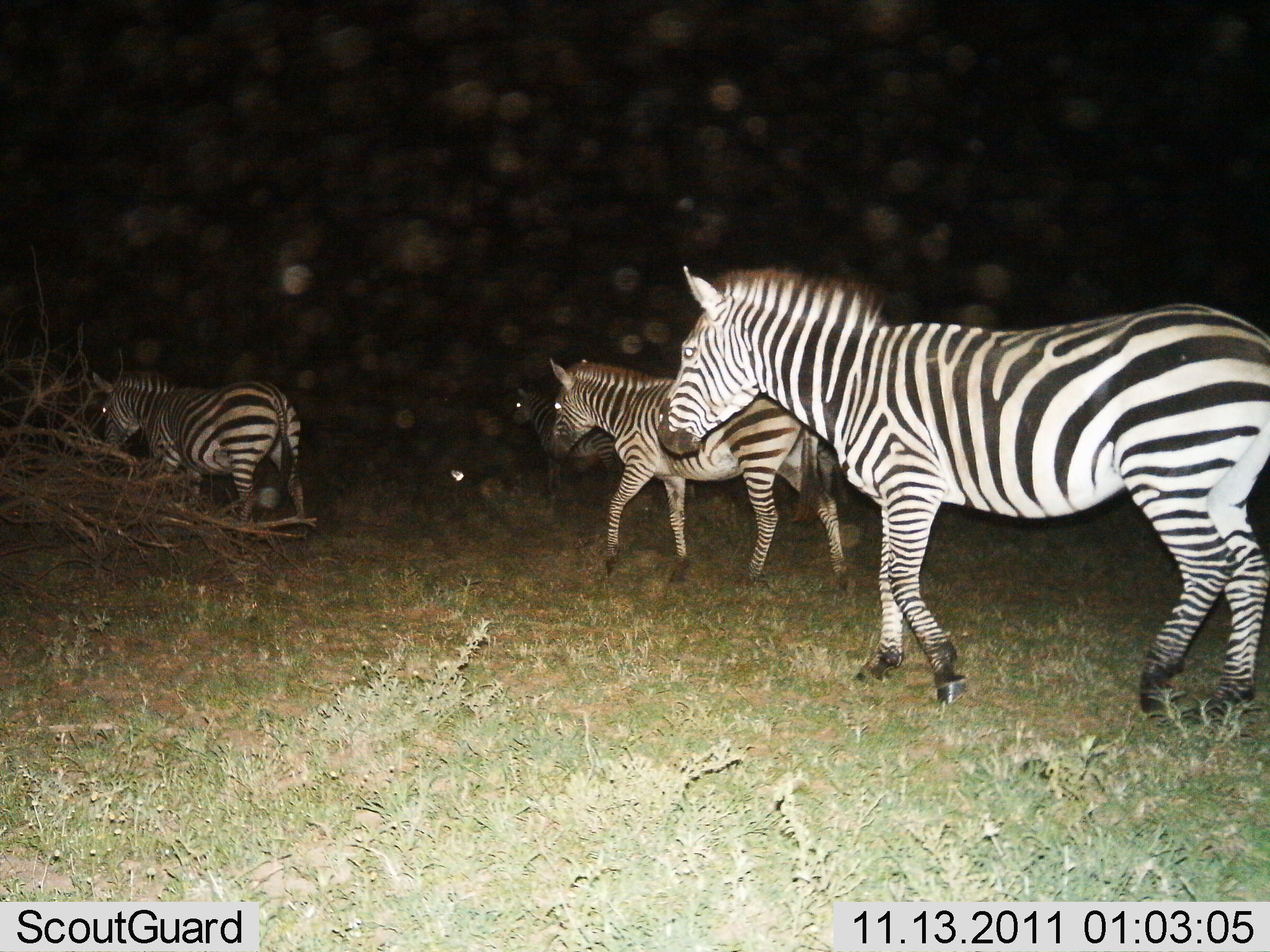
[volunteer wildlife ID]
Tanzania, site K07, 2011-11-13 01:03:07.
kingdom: Animalia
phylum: Chordata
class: Mammalia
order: Perissodactyla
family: Equidae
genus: Equus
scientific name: Equus quagga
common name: plains zebra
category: zebra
Zebra (plains zebra) (Equus quagga), count 4. Behavior (volunteer vote fractions): standing 20%, resting 0%, moving 80%, interacting 0%. Young present (vote fraction): 0%. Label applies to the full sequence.